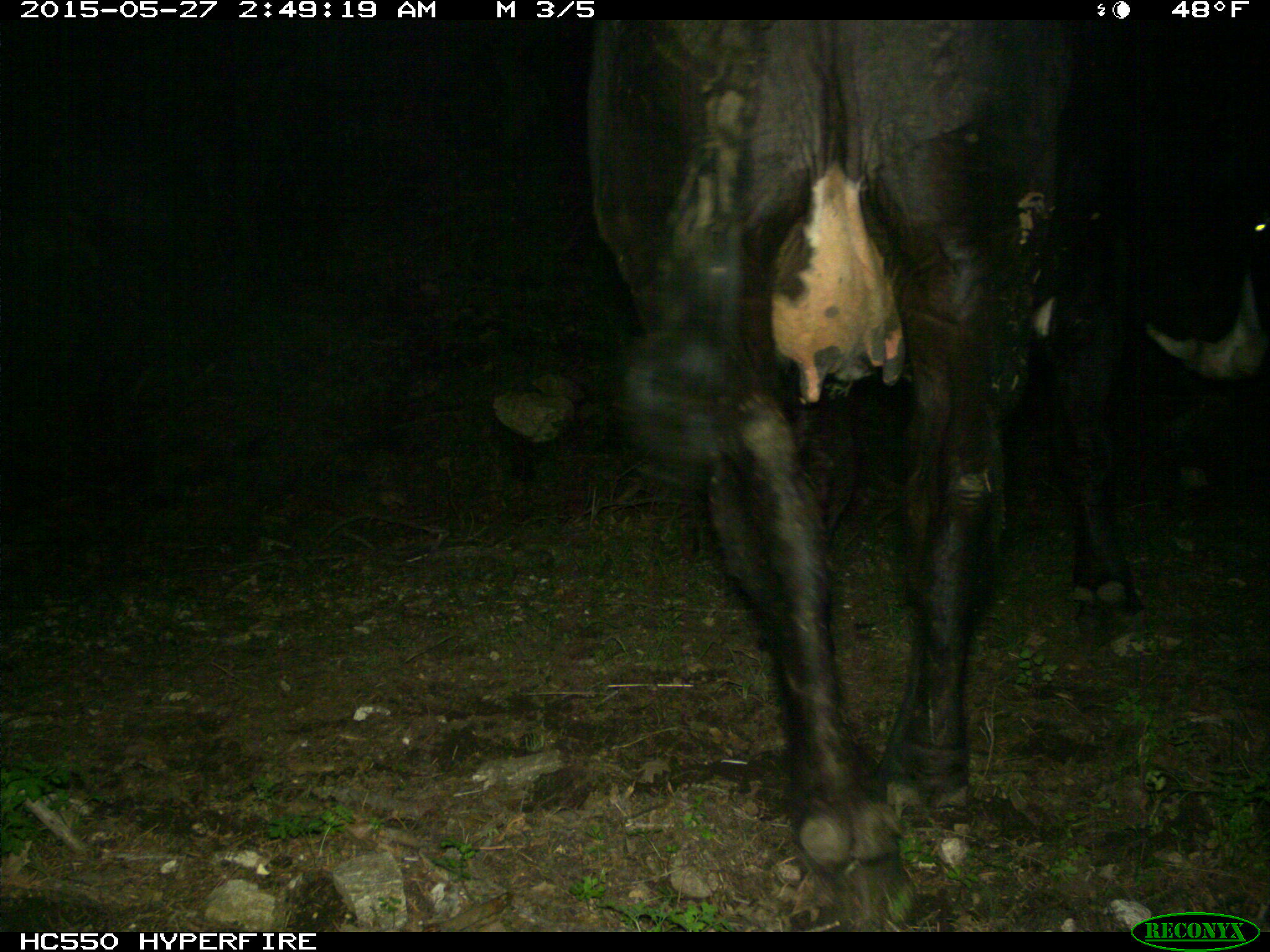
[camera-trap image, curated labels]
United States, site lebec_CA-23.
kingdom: Animalia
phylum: Chordata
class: Mammalia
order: Artiodactyla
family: Bovidae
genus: Bos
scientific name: Bos taurus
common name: domestic cow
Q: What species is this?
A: Bos taurus (domestic cow).